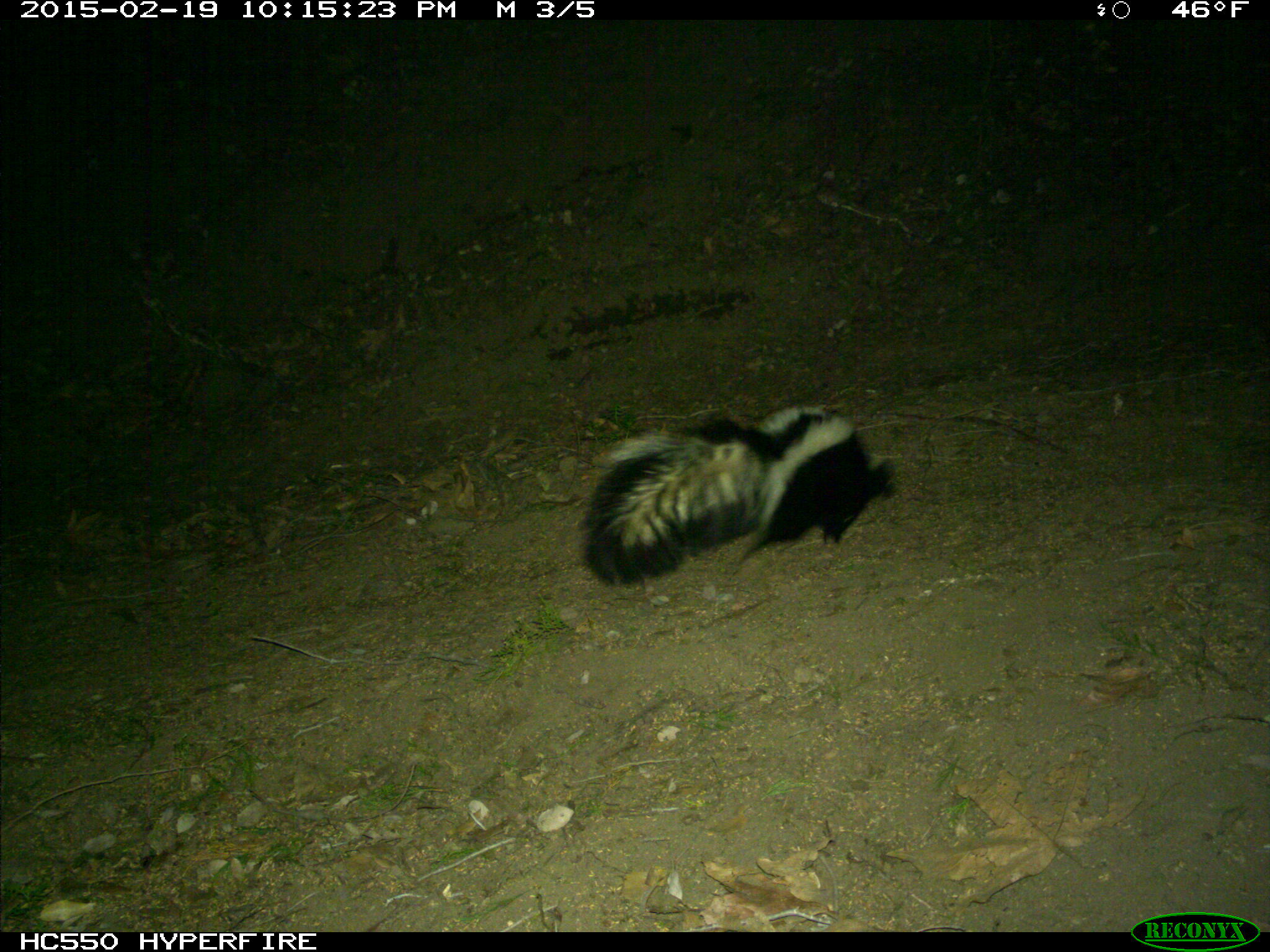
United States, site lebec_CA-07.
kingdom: Animalia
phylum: Chordata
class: Mammalia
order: Carnivora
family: Mephitidae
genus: Mephitis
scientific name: Mephitis mephitis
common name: striped skunk